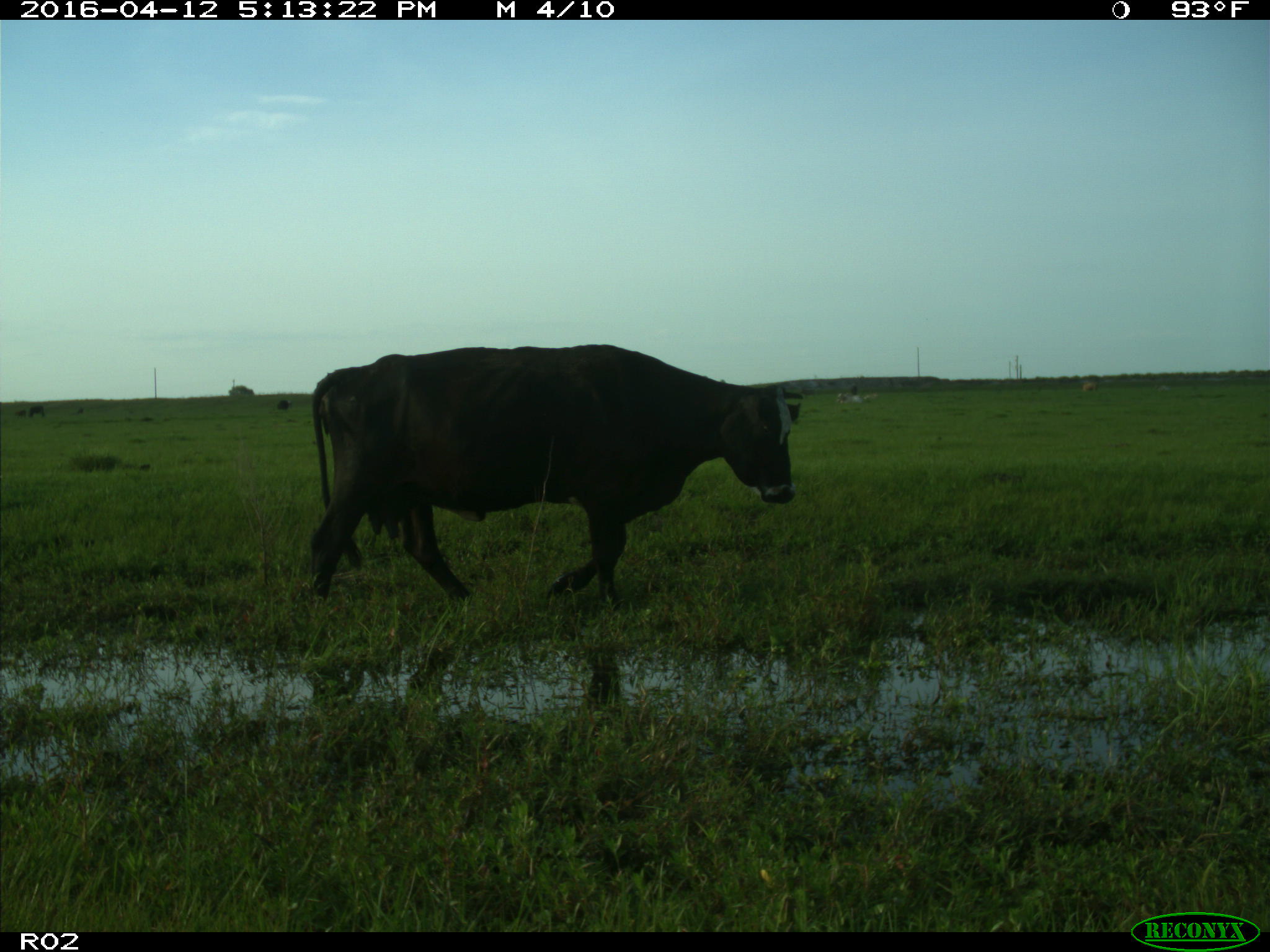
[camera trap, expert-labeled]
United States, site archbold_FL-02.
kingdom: Animalia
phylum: Chordata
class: Mammalia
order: Artiodactyla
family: Bovidae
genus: Bos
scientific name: Bos taurus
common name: domestic cow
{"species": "Bos taurus (domestic cow)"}